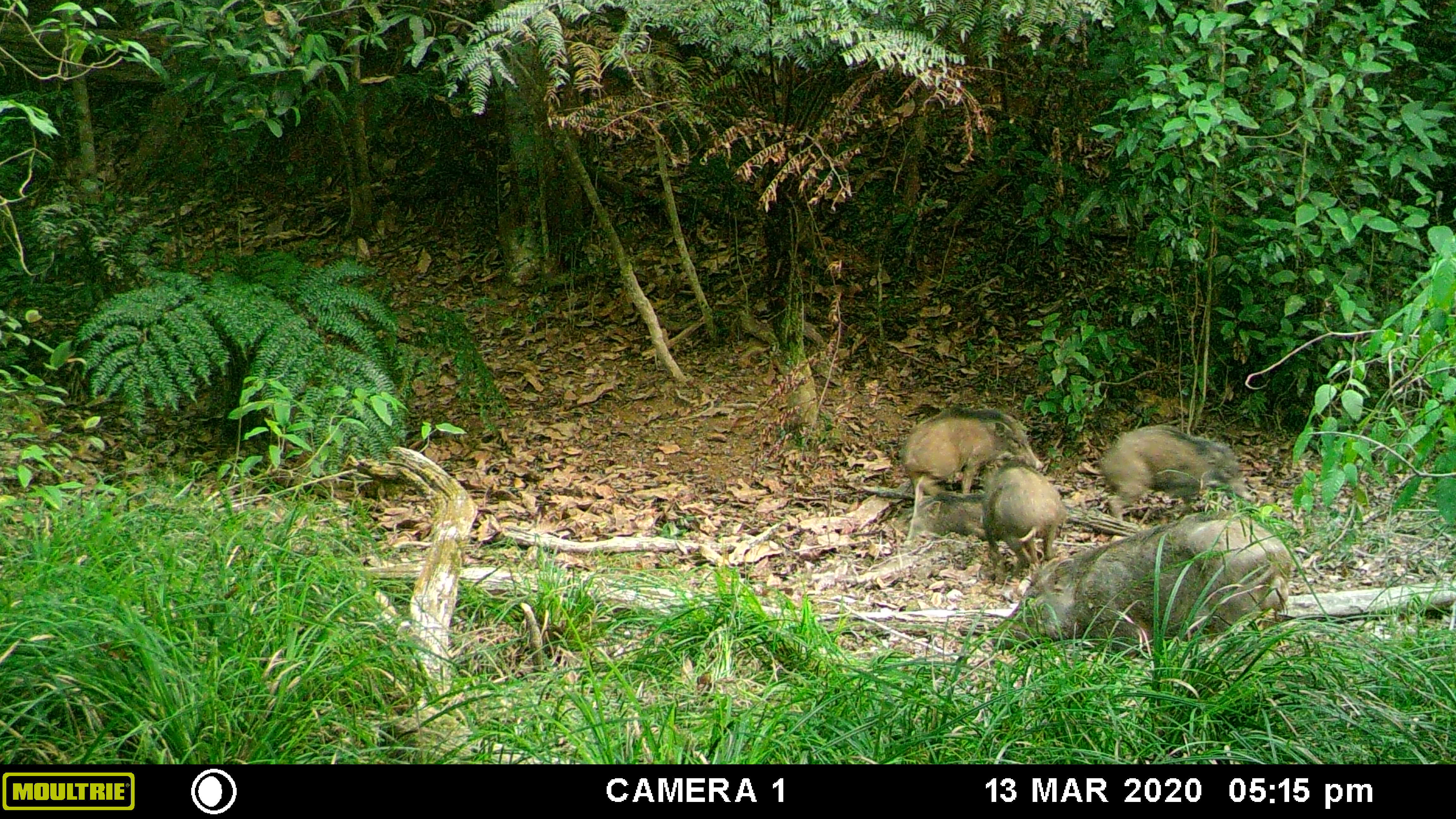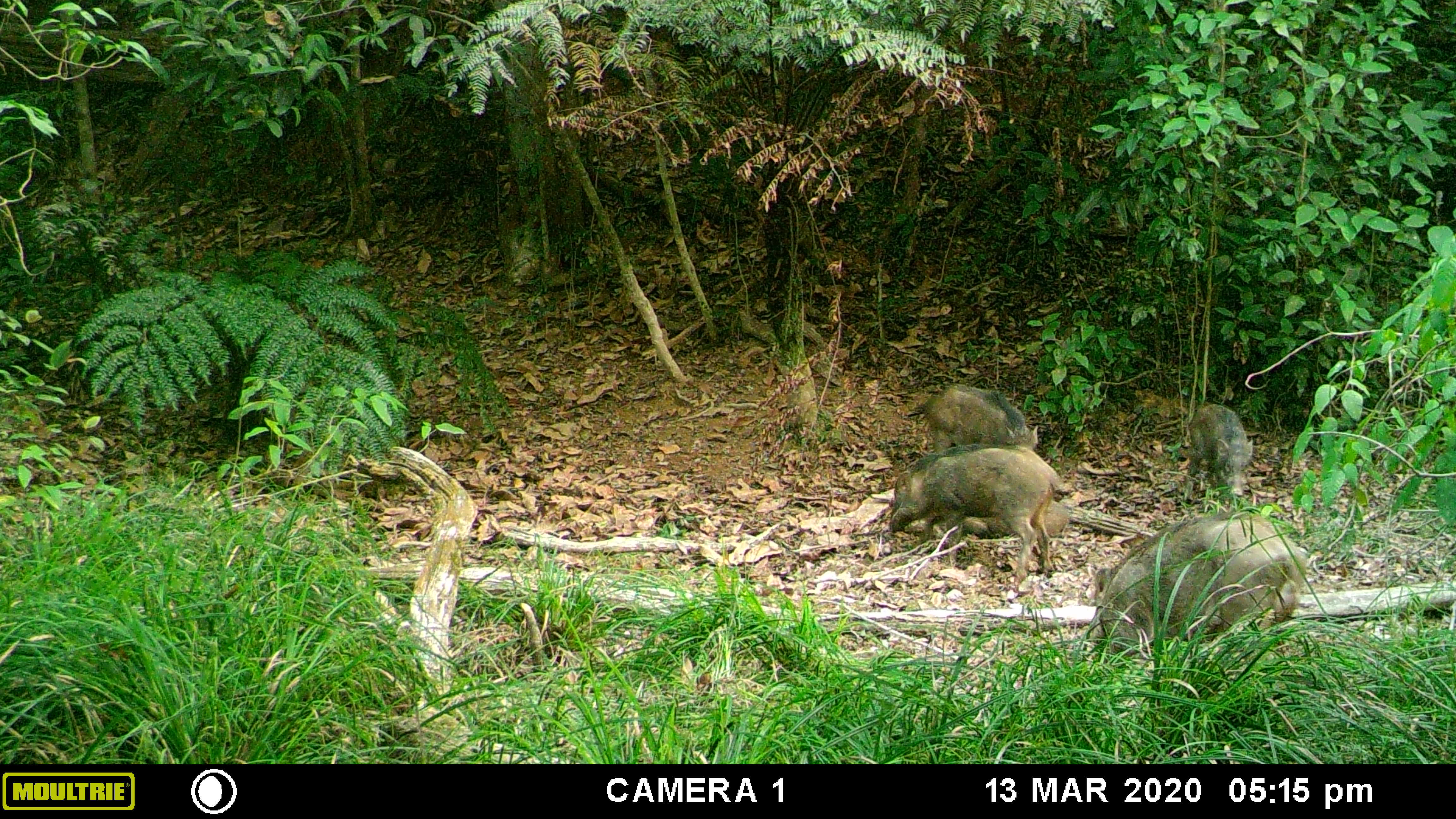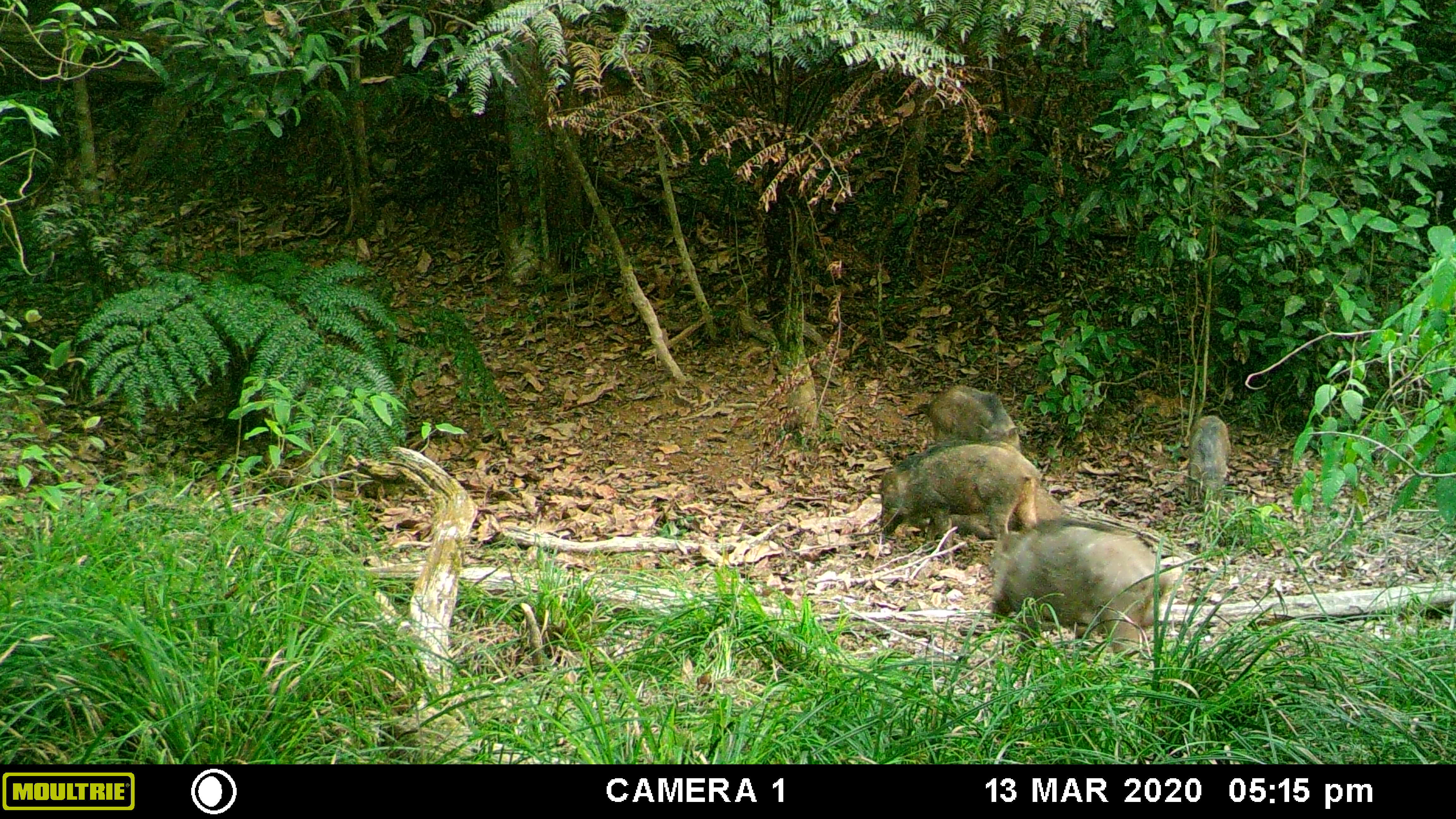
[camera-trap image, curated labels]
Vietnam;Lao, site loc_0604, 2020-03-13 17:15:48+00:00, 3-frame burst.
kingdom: Animalia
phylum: Chordata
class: Mammalia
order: Artiodactyla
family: Suidae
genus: Sus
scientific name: Sus scrofa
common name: eurasian wild pig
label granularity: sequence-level